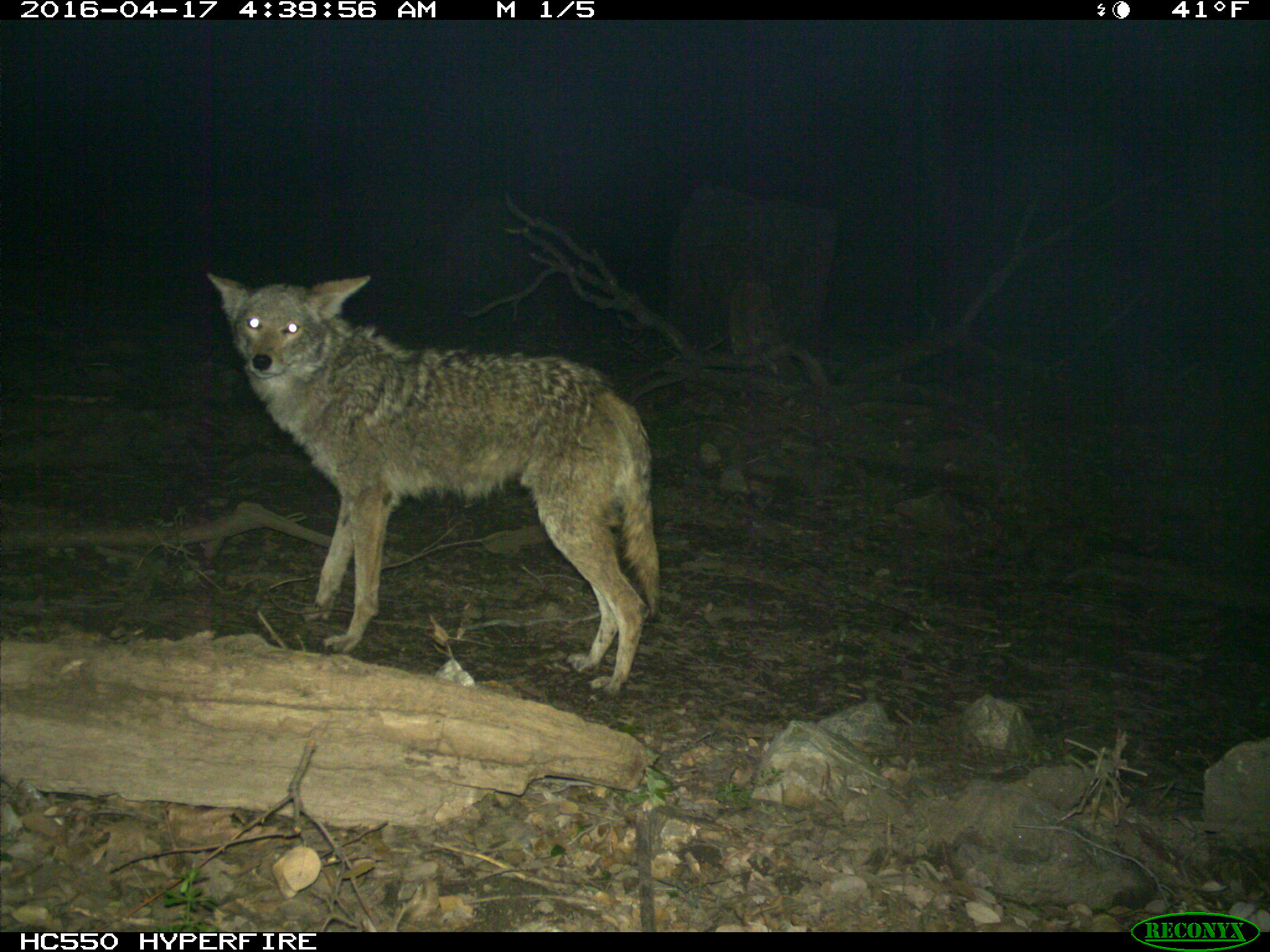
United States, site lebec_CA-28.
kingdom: Animalia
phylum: Chordata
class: Mammalia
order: Carnivora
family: Canidae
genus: Canis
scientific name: Canis latrans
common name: coyote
Canis latrans (coyote).